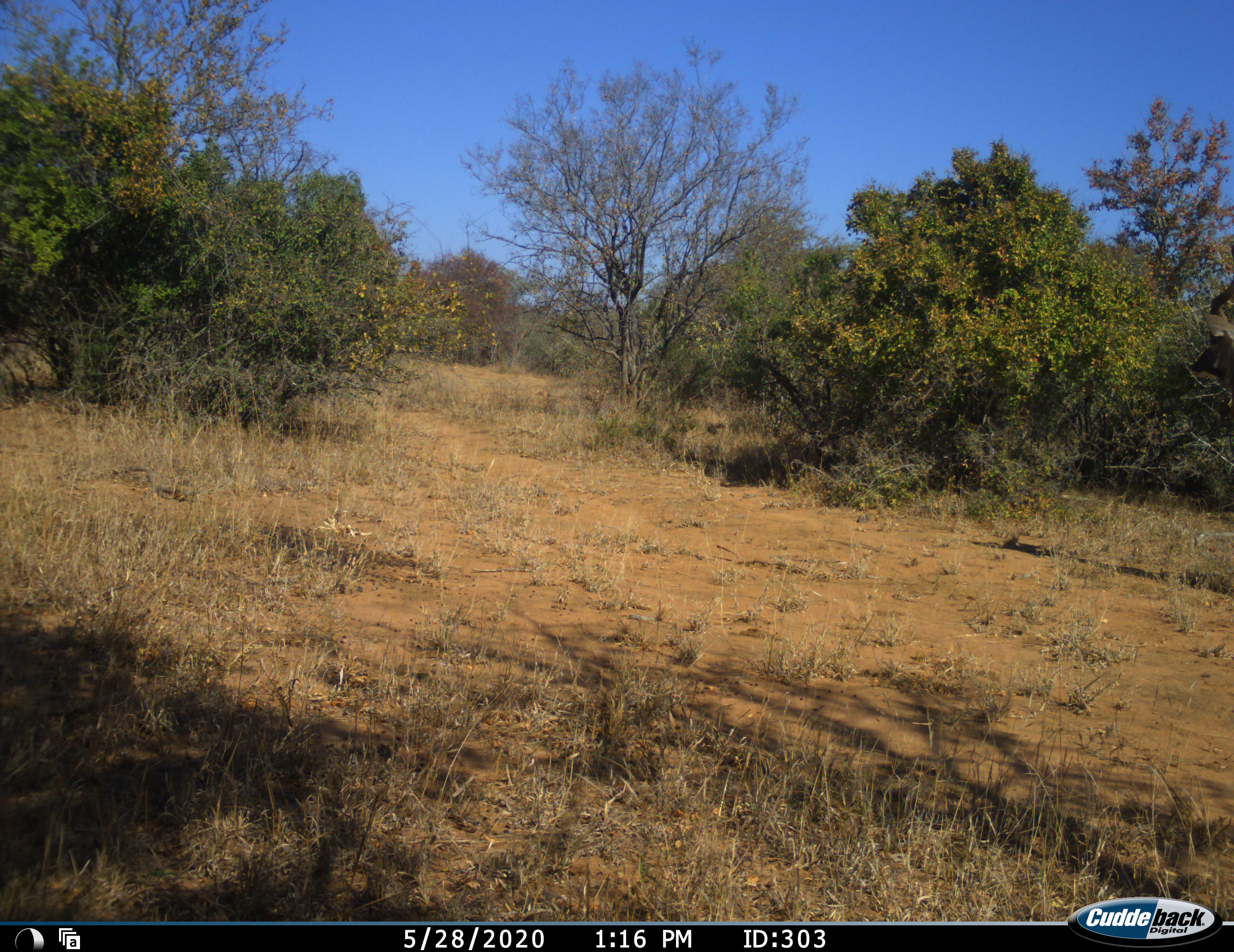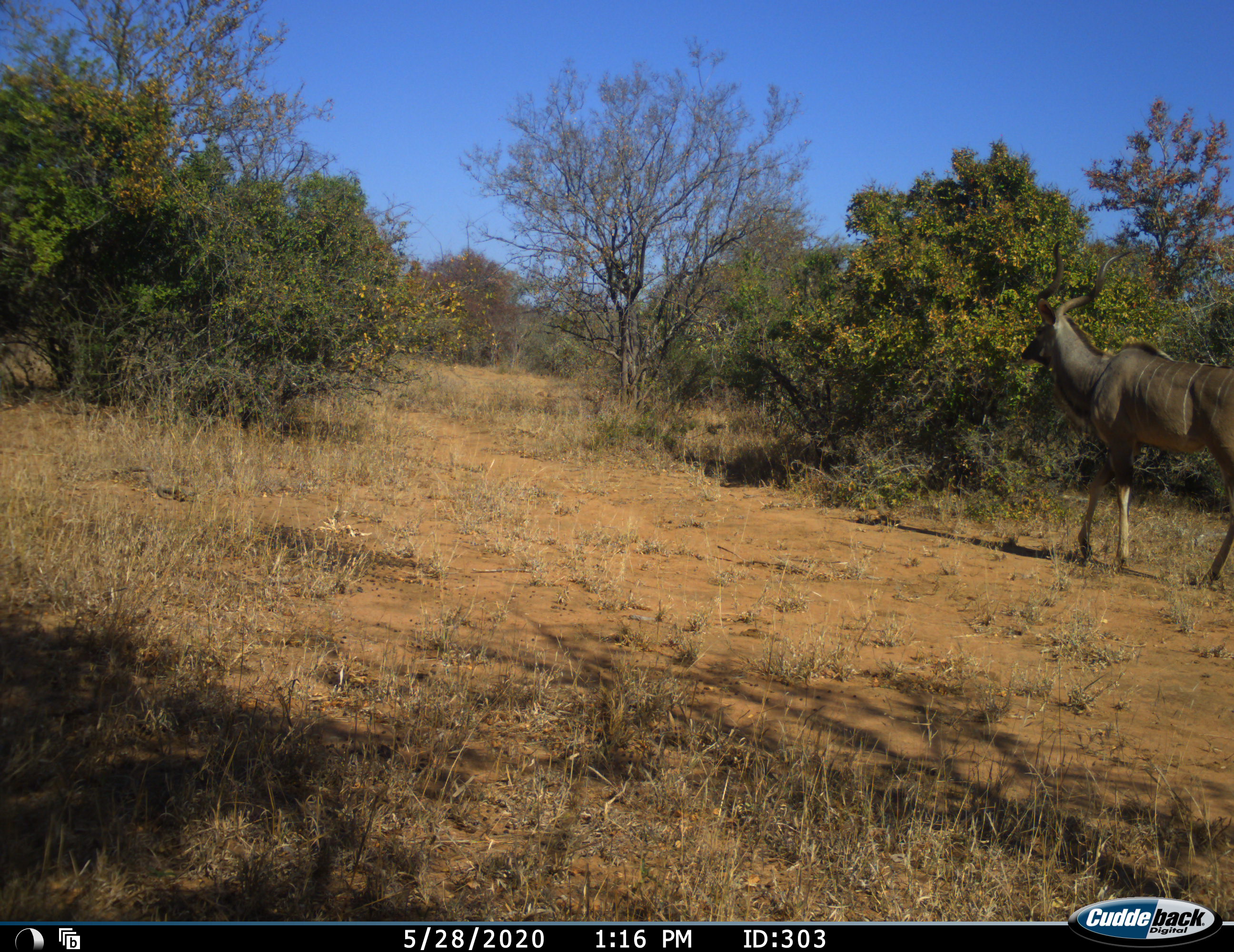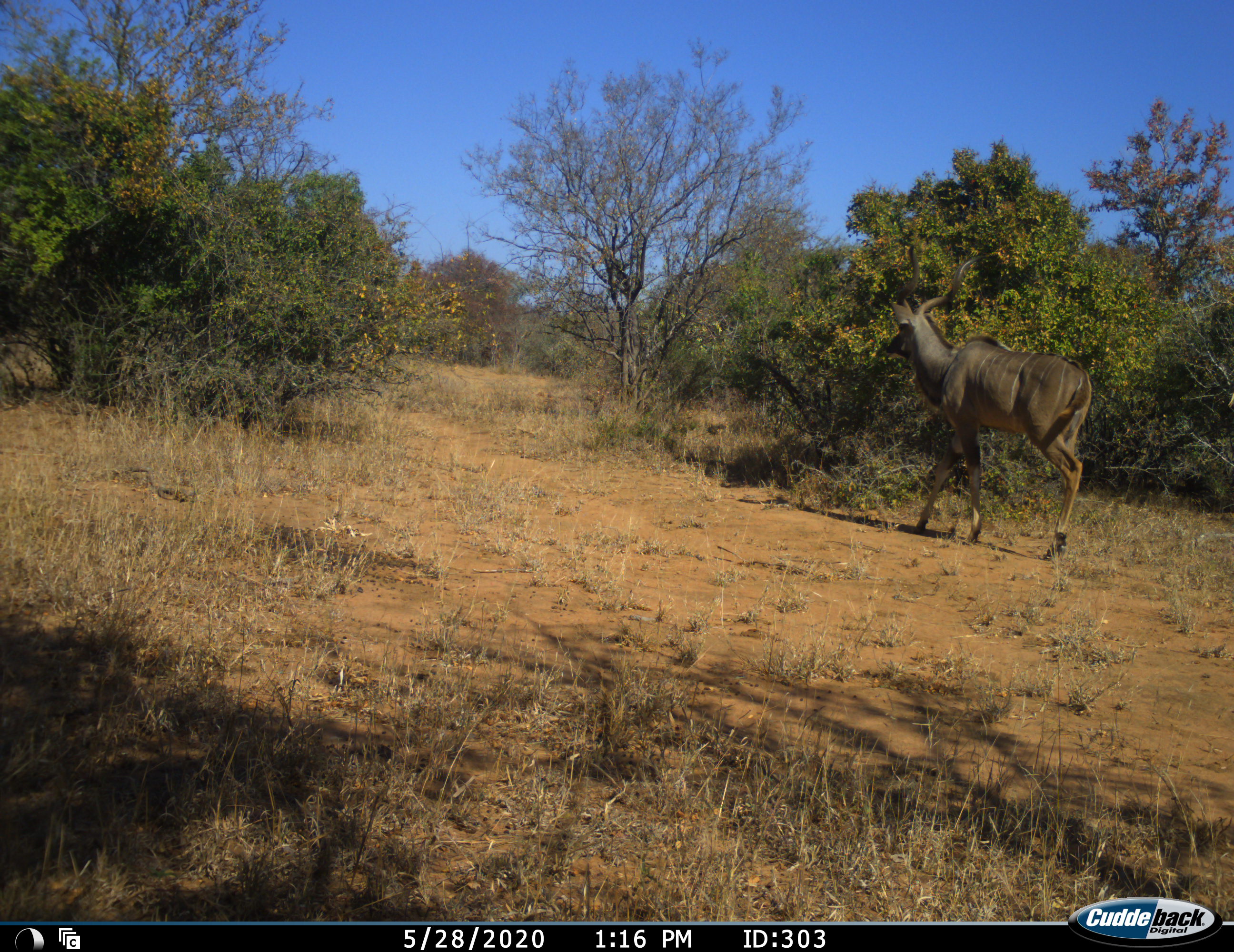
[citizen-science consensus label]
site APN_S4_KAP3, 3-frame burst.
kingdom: Animalia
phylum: Chordata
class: Mammalia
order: Artiodactyla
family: Bovidae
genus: Tragelaphus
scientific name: Tragelaphus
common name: kudu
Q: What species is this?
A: Kudu (Tragelaphus).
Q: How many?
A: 1.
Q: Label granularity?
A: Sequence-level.